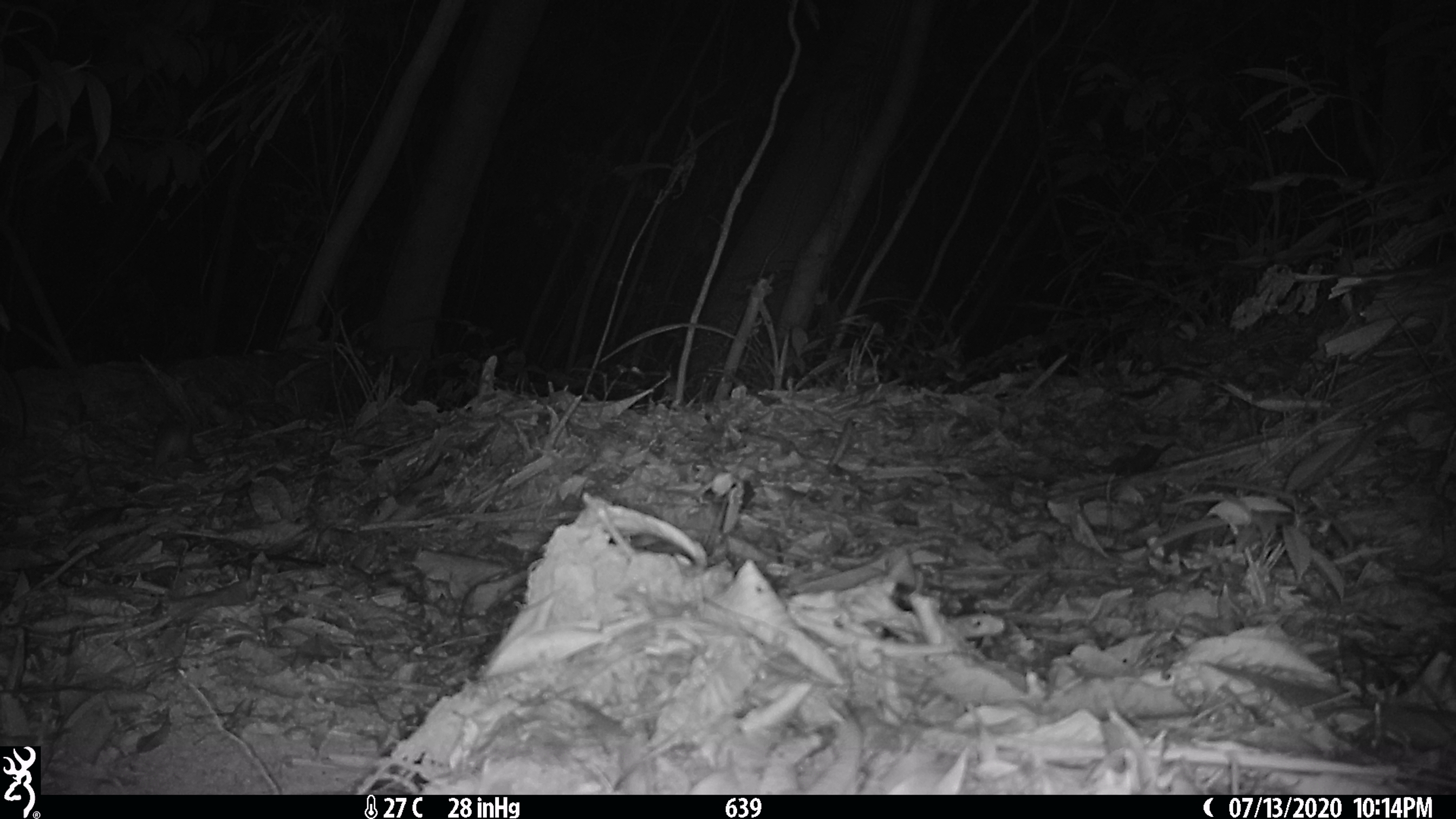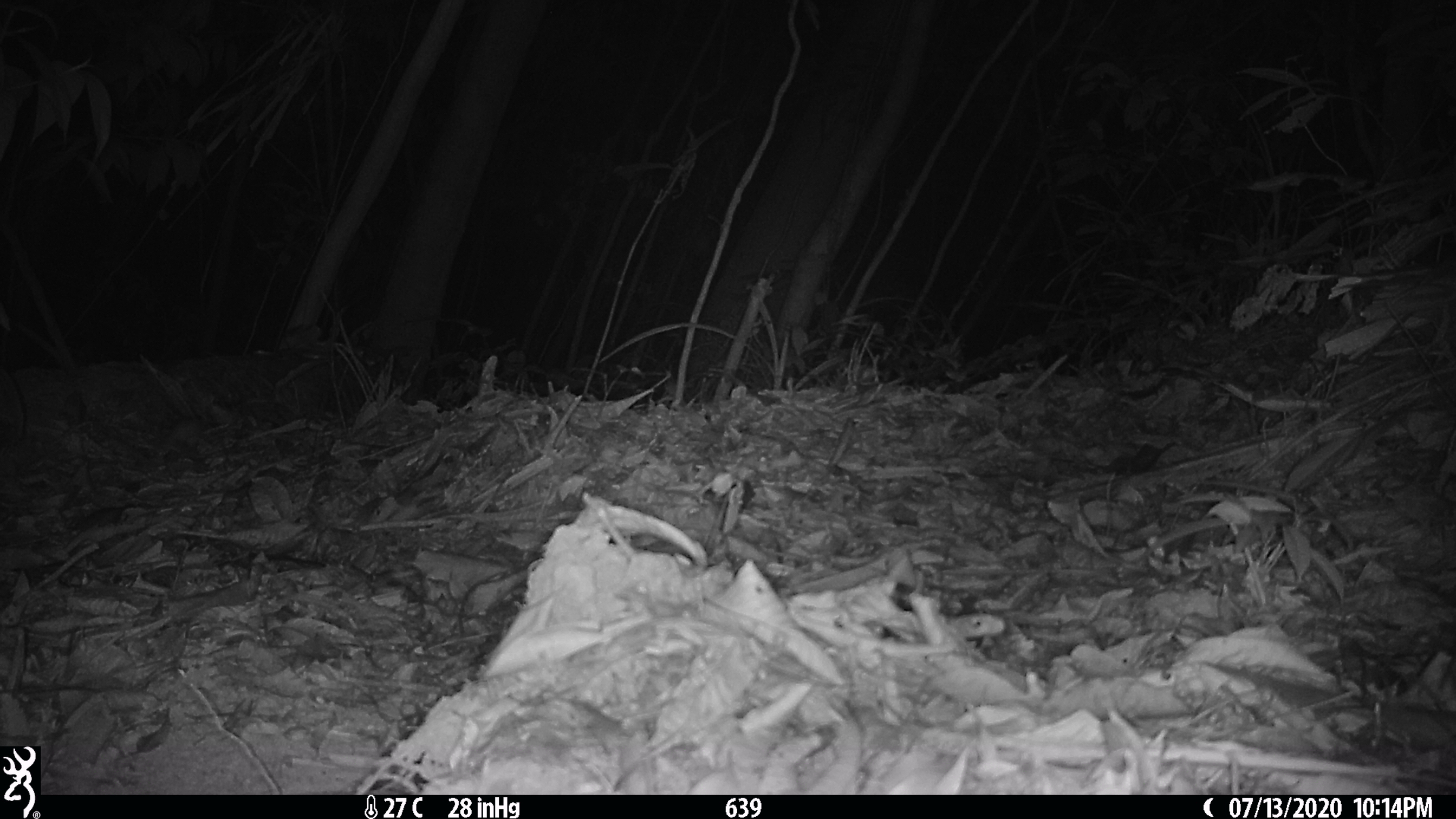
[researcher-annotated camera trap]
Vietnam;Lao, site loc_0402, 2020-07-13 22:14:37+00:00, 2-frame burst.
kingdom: Animalia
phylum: Chordata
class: Mammalia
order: Rodentia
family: Muridae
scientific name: Muridae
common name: old-world mice and rats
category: unidentified murid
Unidentified murid (old-world mice and rats) (Muridae). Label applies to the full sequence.